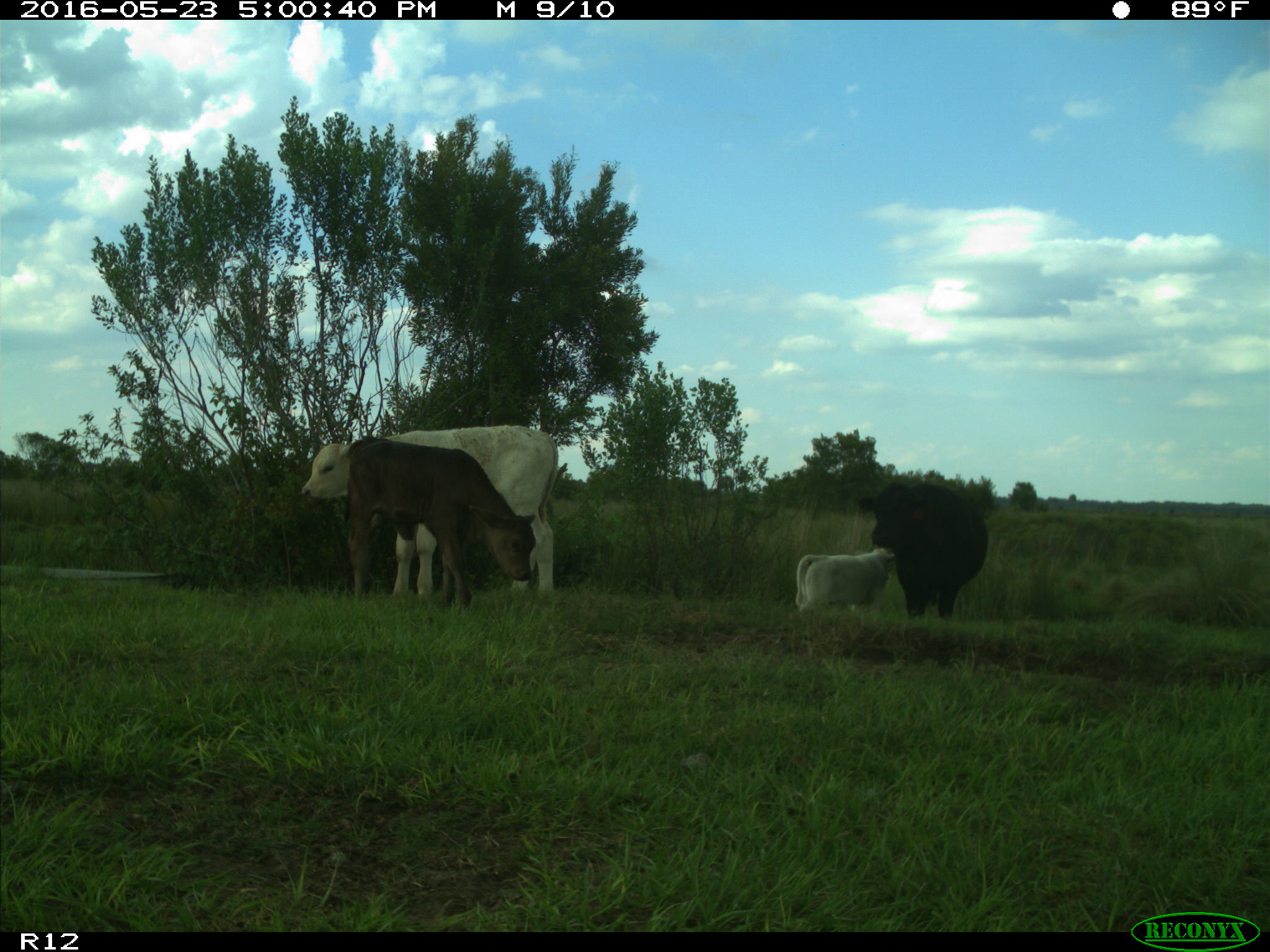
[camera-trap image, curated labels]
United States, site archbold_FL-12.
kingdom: Animalia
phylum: Chordata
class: Mammalia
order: Artiodactyla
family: Bovidae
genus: Bos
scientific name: Bos taurus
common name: domestic cow